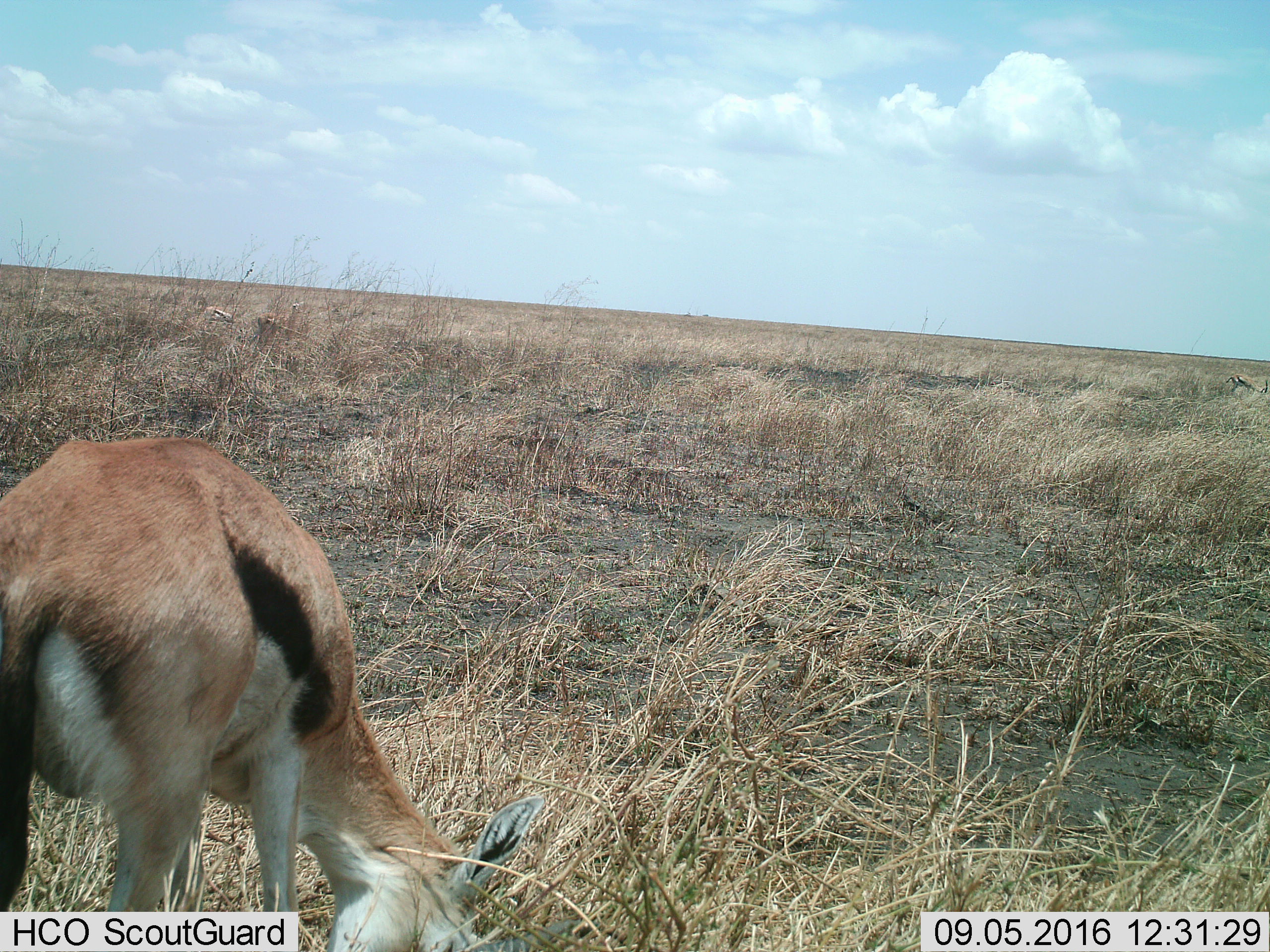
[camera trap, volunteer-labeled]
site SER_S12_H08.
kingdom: Animalia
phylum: Chordata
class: Mammalia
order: Artiodactyla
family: Bovidae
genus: Eudorcas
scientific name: Eudorcas thomsonii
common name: thomson's gazelle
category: gazellethomsons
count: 1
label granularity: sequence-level